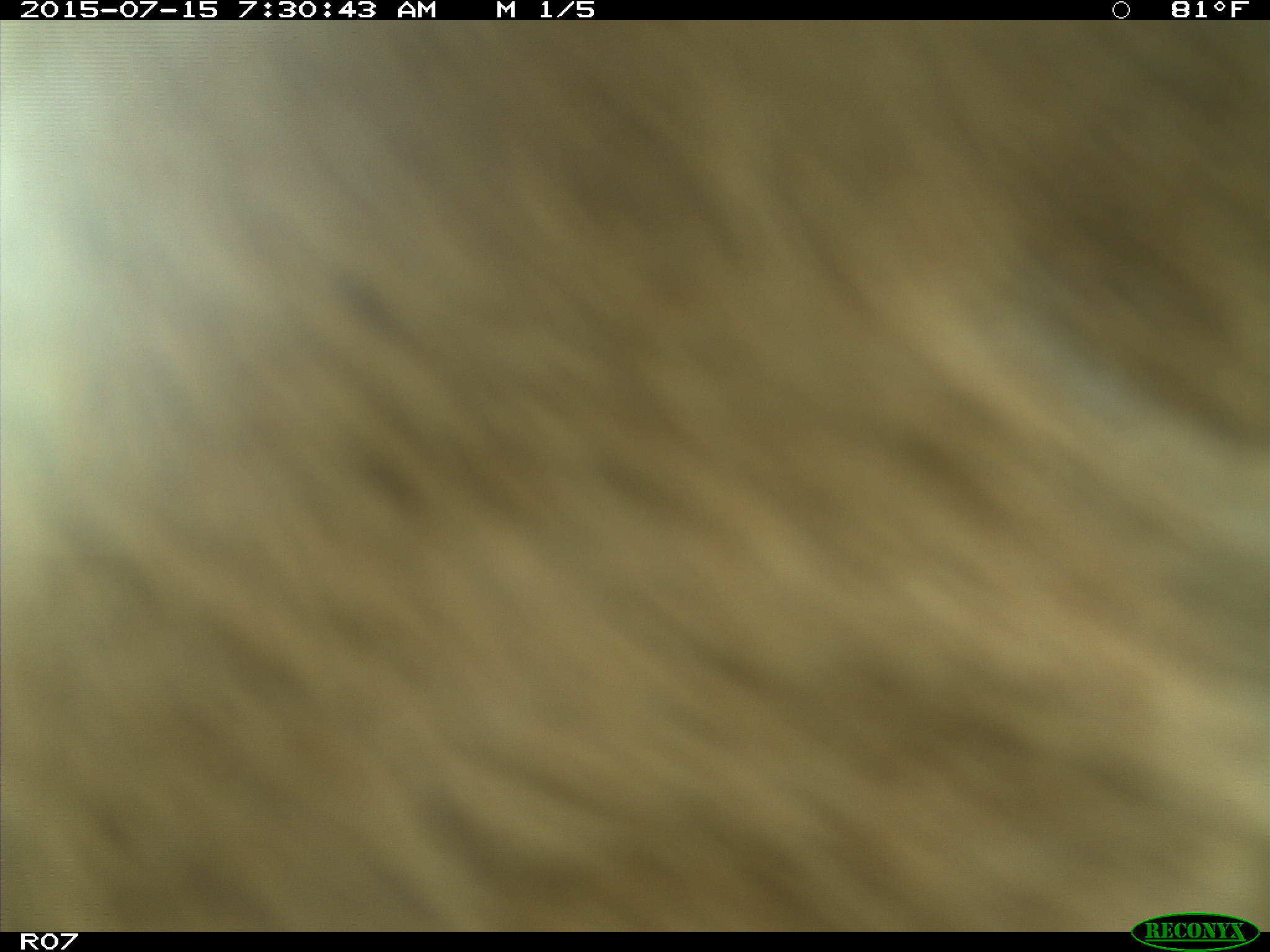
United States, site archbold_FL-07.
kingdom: Animalia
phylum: Chordata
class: Mammalia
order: Artiodactyla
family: Bovidae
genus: Bos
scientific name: Bos taurus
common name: domestic cow